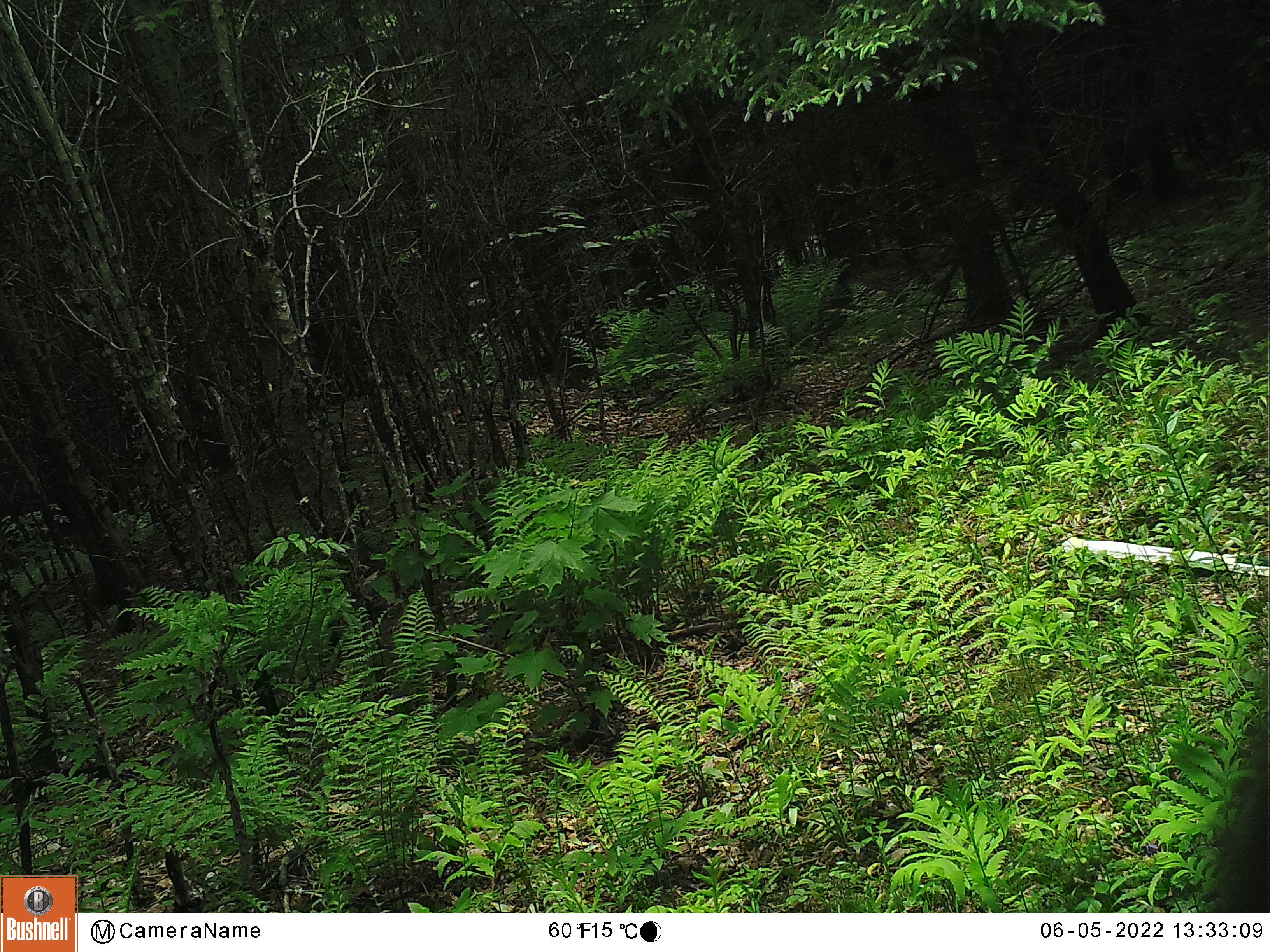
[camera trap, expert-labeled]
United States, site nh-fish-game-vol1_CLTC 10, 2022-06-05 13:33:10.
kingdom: Animalia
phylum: Chordata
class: Mammalia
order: Artiodactyla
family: Cervidae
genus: Alces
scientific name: Alces alces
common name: moose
Moose (Alces alces).